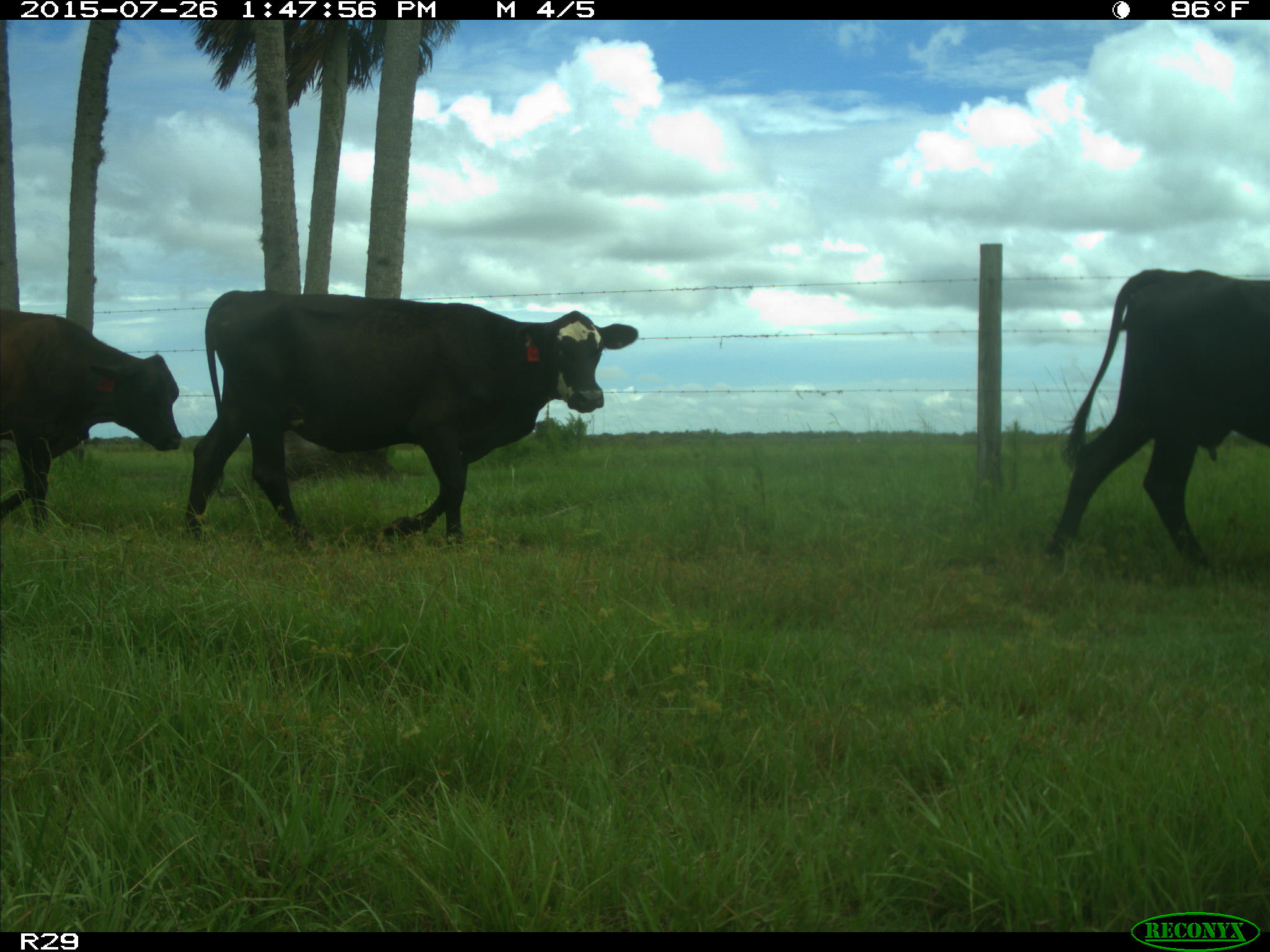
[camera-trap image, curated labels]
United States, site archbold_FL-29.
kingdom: Animalia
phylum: Chordata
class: Mammalia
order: Artiodactyla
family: Bovidae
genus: Bos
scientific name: Bos taurus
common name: domestic cow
Bos taurus (domestic cow).